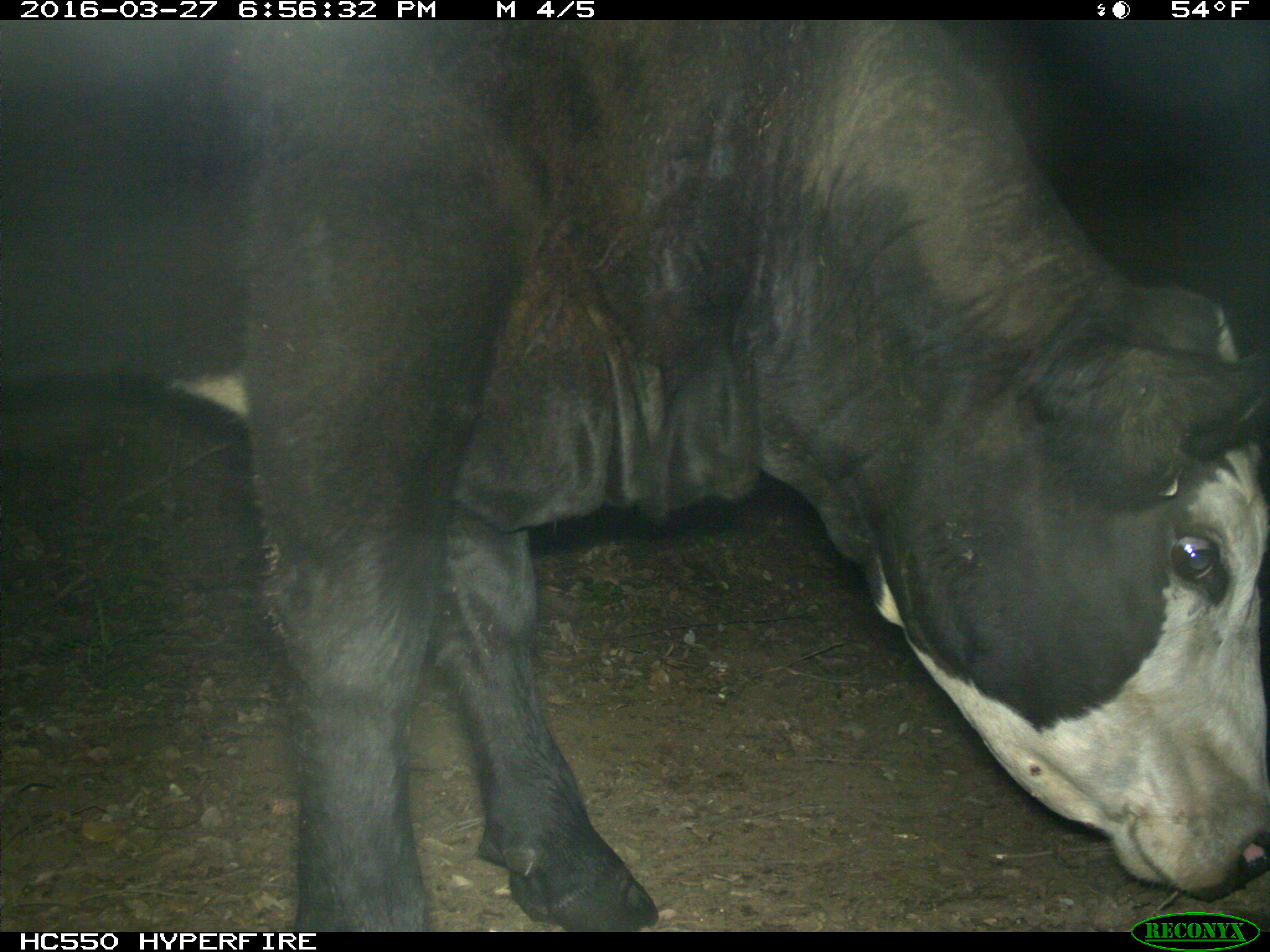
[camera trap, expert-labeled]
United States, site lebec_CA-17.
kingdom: Animalia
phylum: Chordata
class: Mammalia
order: Artiodactyla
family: Bovidae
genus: Bos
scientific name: Bos taurus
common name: domestic cow